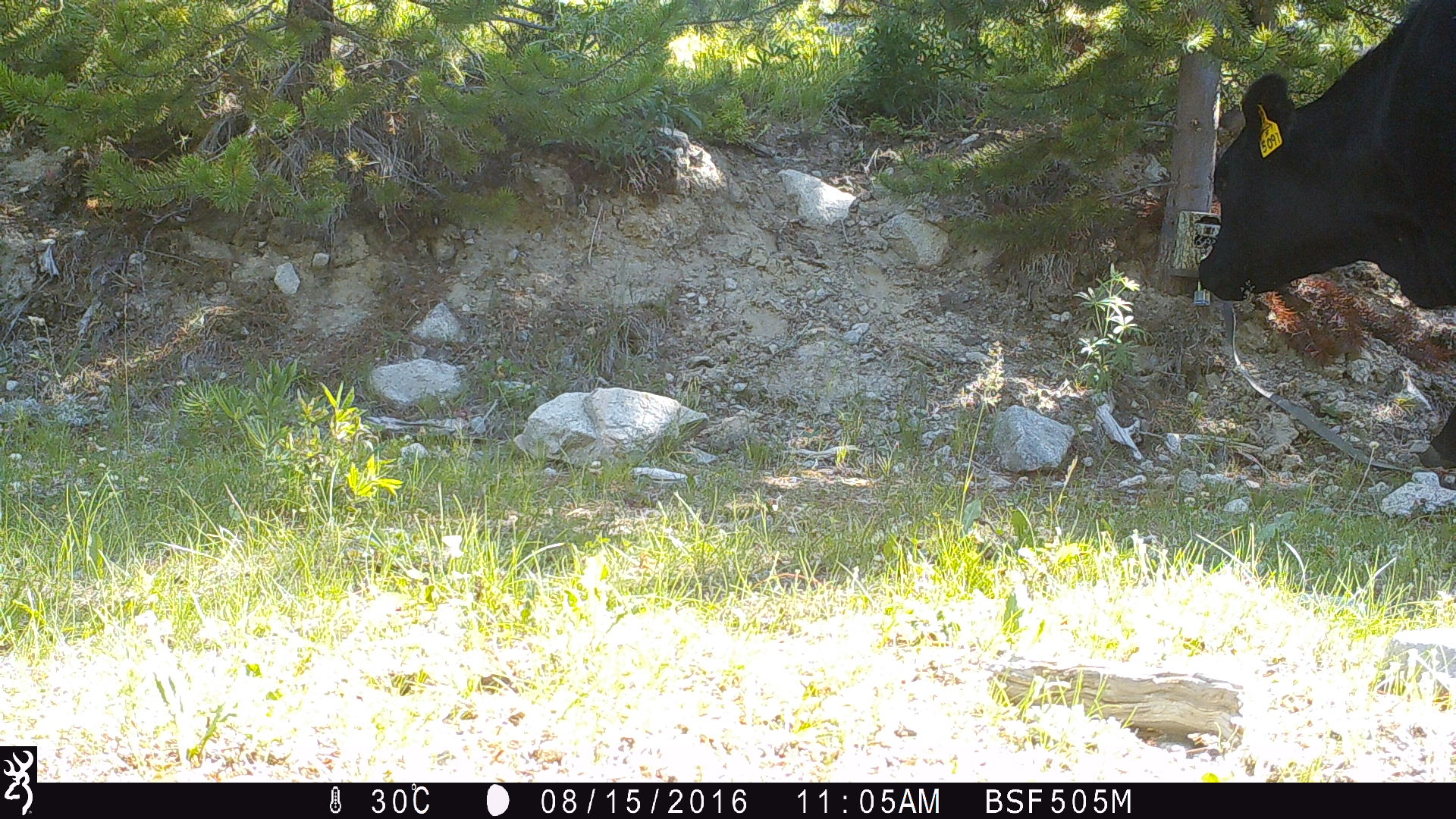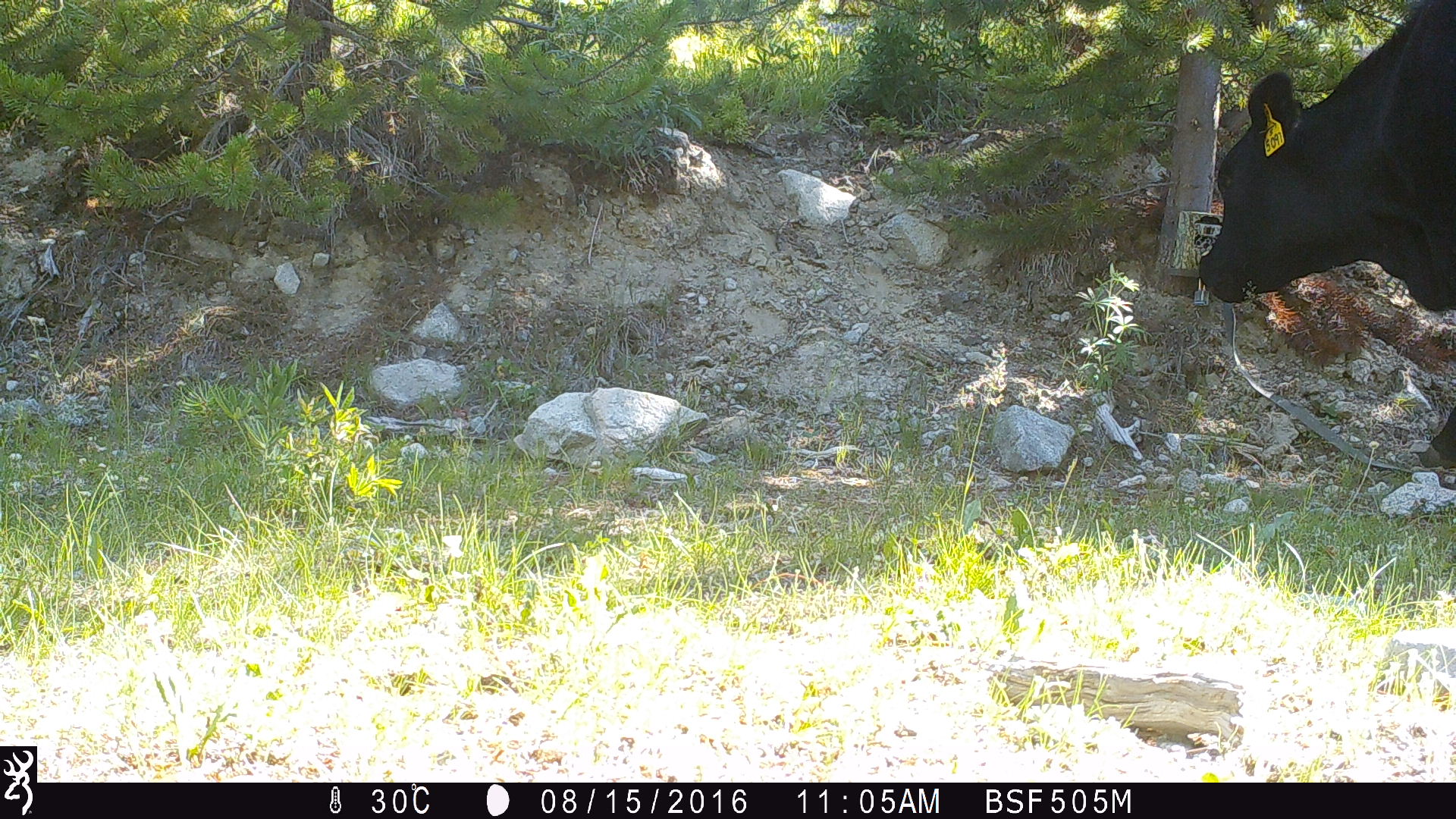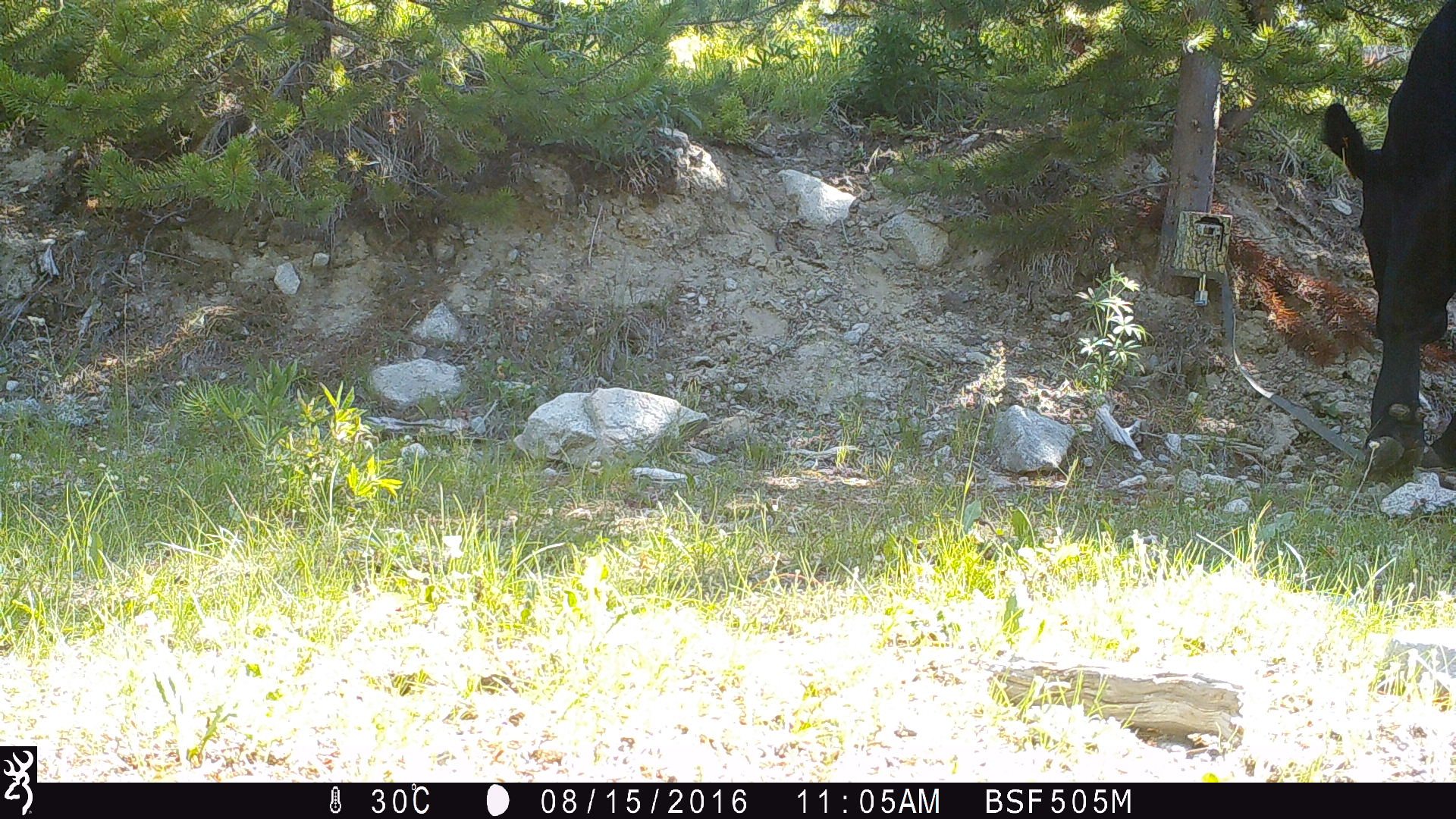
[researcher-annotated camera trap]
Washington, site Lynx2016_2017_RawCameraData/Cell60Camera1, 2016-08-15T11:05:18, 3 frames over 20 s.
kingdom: Animalia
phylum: Chordata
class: Mammalia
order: Artiodactyla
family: Bovidae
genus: Bos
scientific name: Bos taurus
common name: domestic cattle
Domestic cattle (Bos taurus). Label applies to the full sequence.